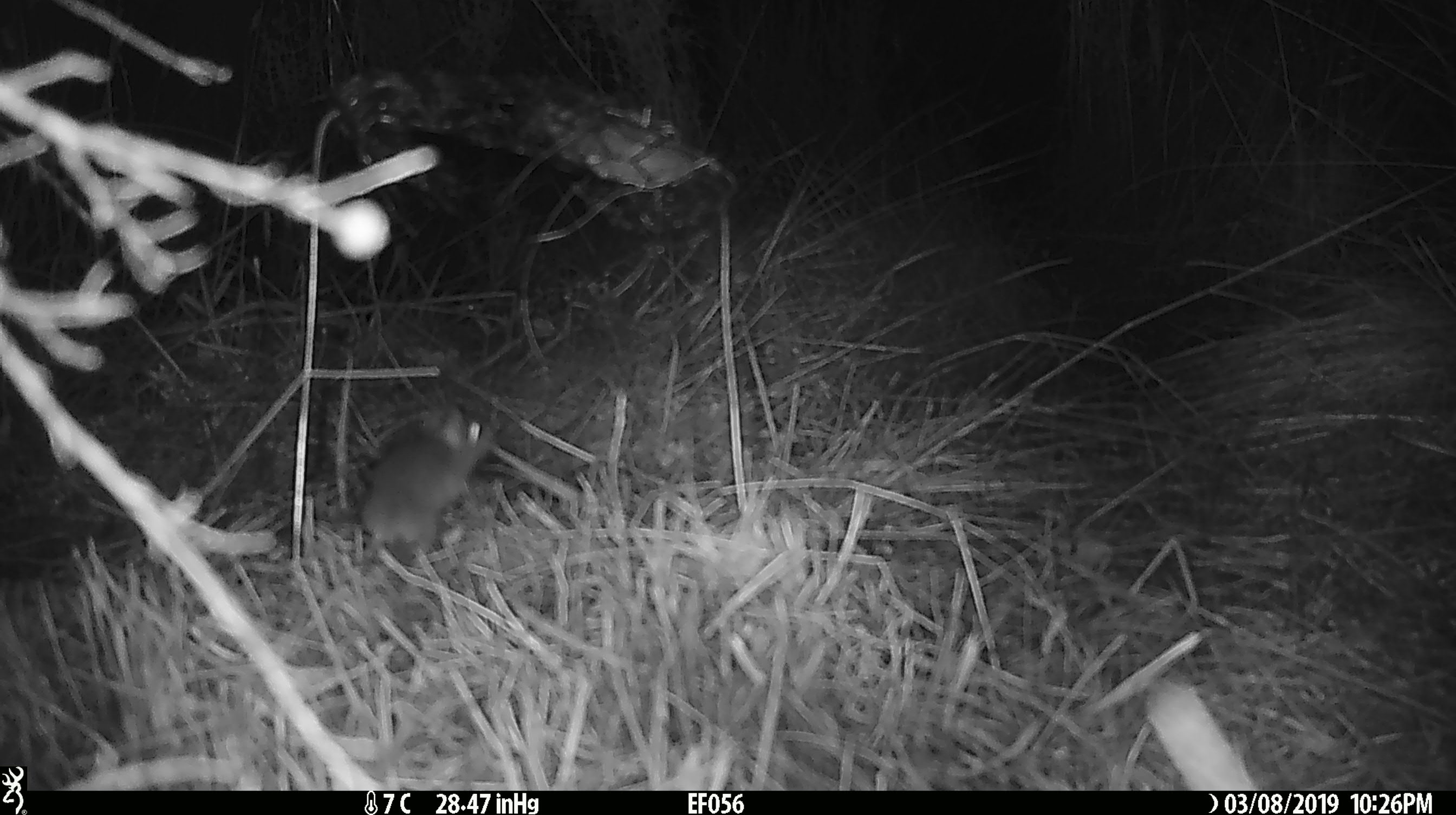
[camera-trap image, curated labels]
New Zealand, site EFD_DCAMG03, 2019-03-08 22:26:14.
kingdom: Animalia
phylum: Chordata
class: Mammalia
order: Rodentia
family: Muridae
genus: Mus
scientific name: Mus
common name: mouse